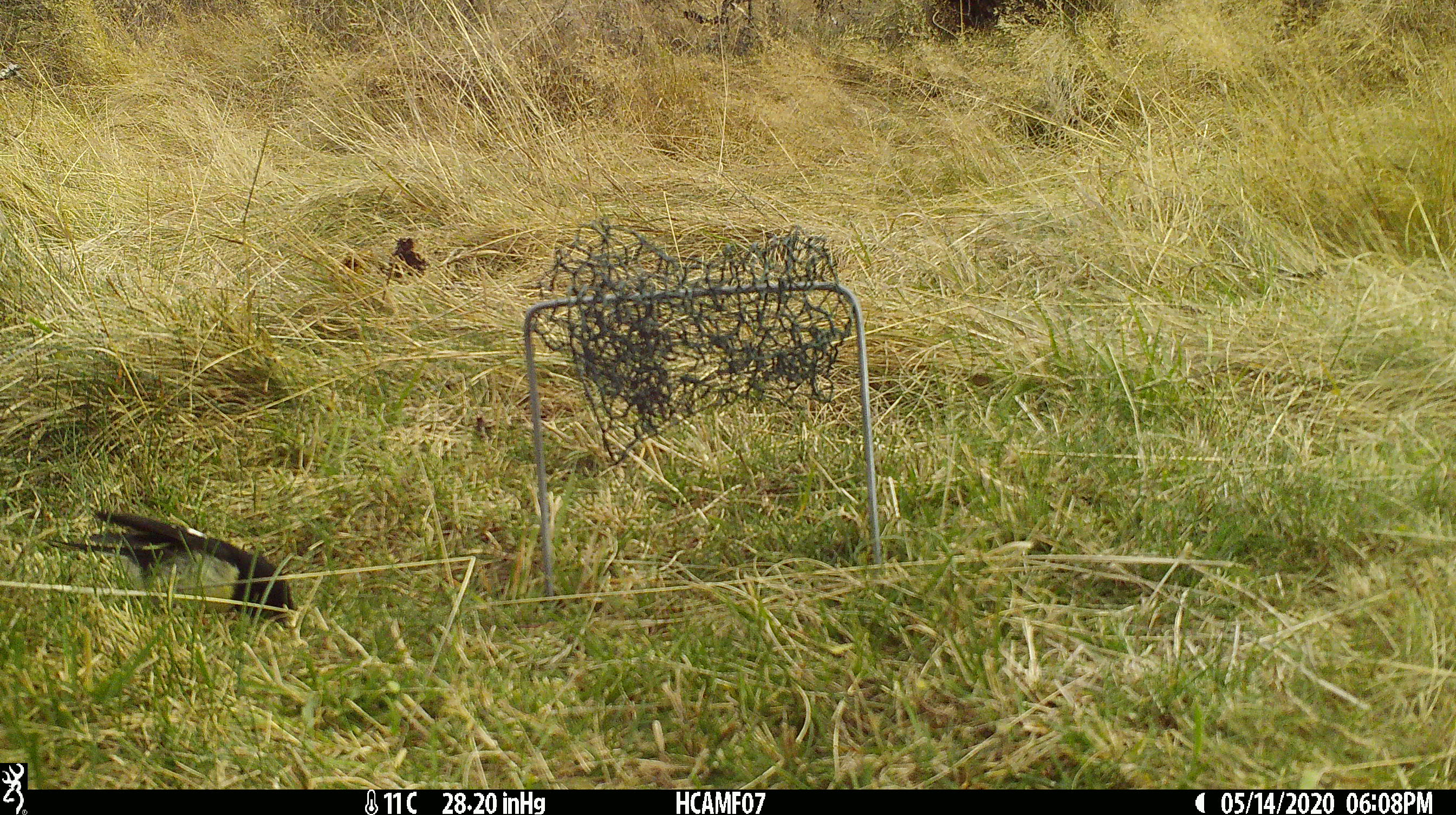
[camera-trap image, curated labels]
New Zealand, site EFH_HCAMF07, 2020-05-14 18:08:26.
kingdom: Animalia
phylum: Chordata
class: Aves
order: Passeriformes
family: Petroicidae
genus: Petroica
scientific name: Petroica macrocephala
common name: tomtit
Tomtit (Petroica macrocephala).